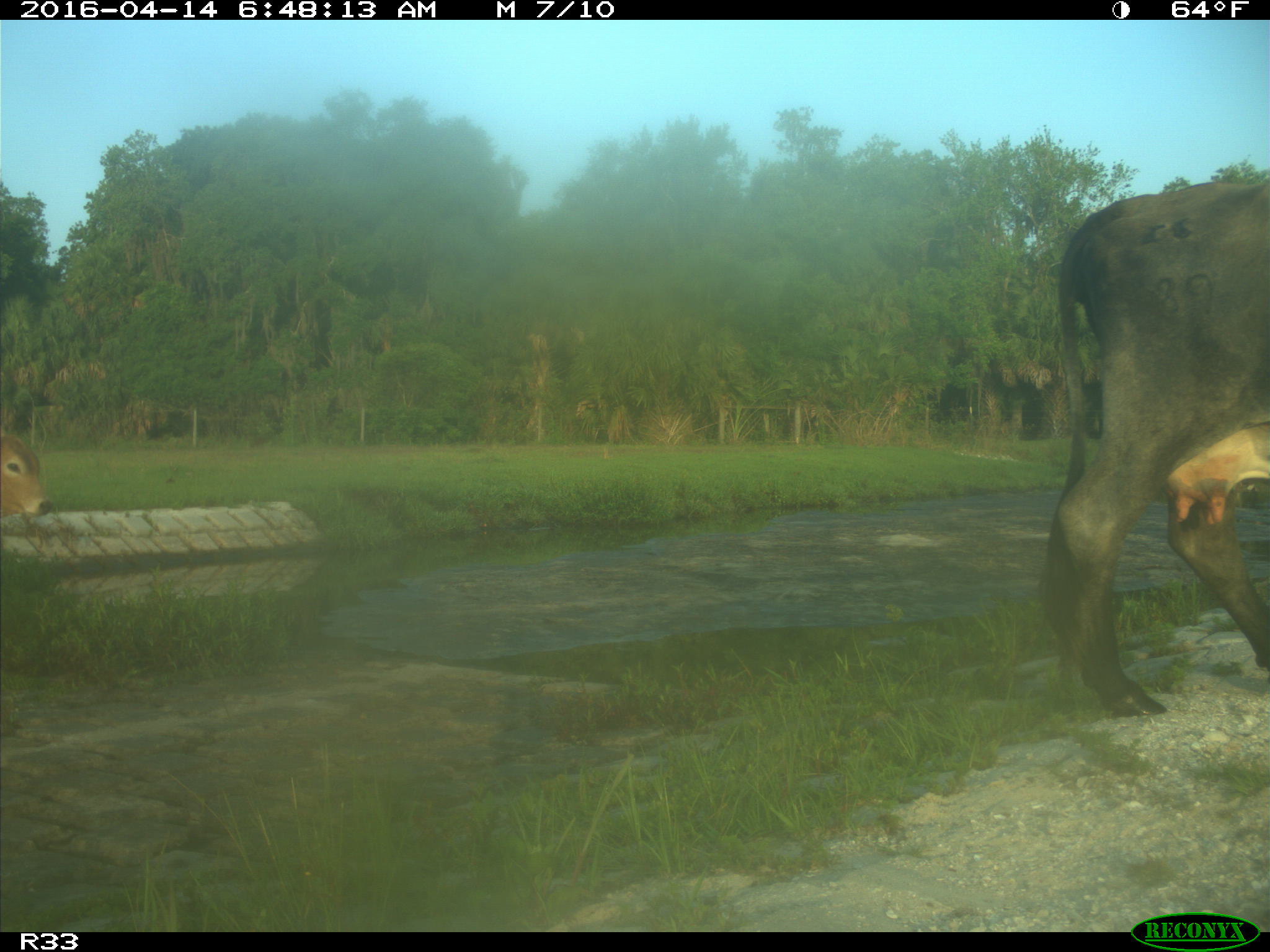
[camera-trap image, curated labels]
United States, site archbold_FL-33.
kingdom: Animalia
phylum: Chordata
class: Mammalia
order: Artiodactyla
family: Bovidae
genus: Bos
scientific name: Bos taurus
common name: domestic cow